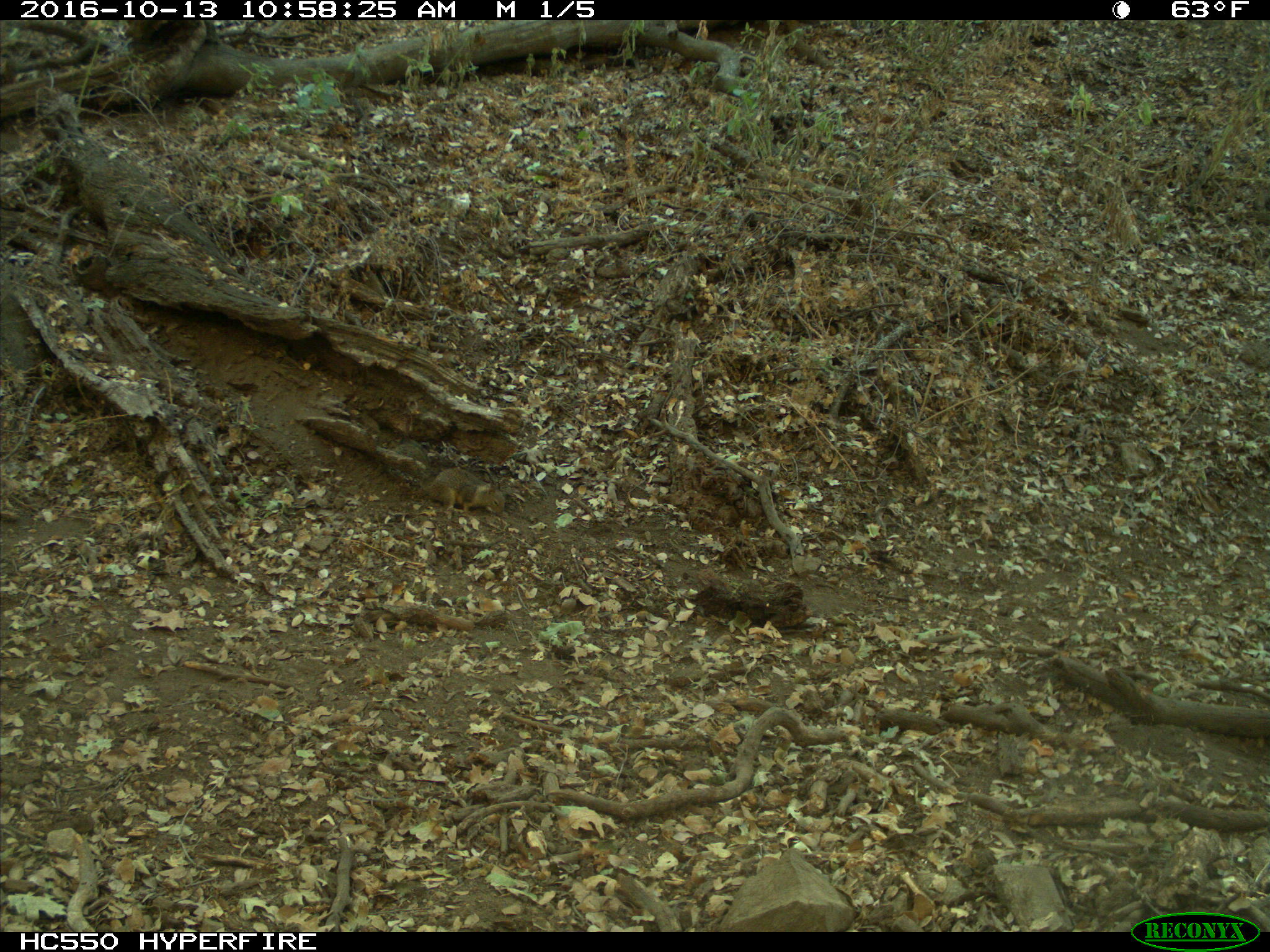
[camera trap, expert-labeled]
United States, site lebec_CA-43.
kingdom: Animalia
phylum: Chordata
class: Mammalia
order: Rodentia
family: Sciuridae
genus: Otospermophilus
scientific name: Otospermophilus beecheyi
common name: california ground squirrel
Otospermophilus beecheyi (california ground squirrel).